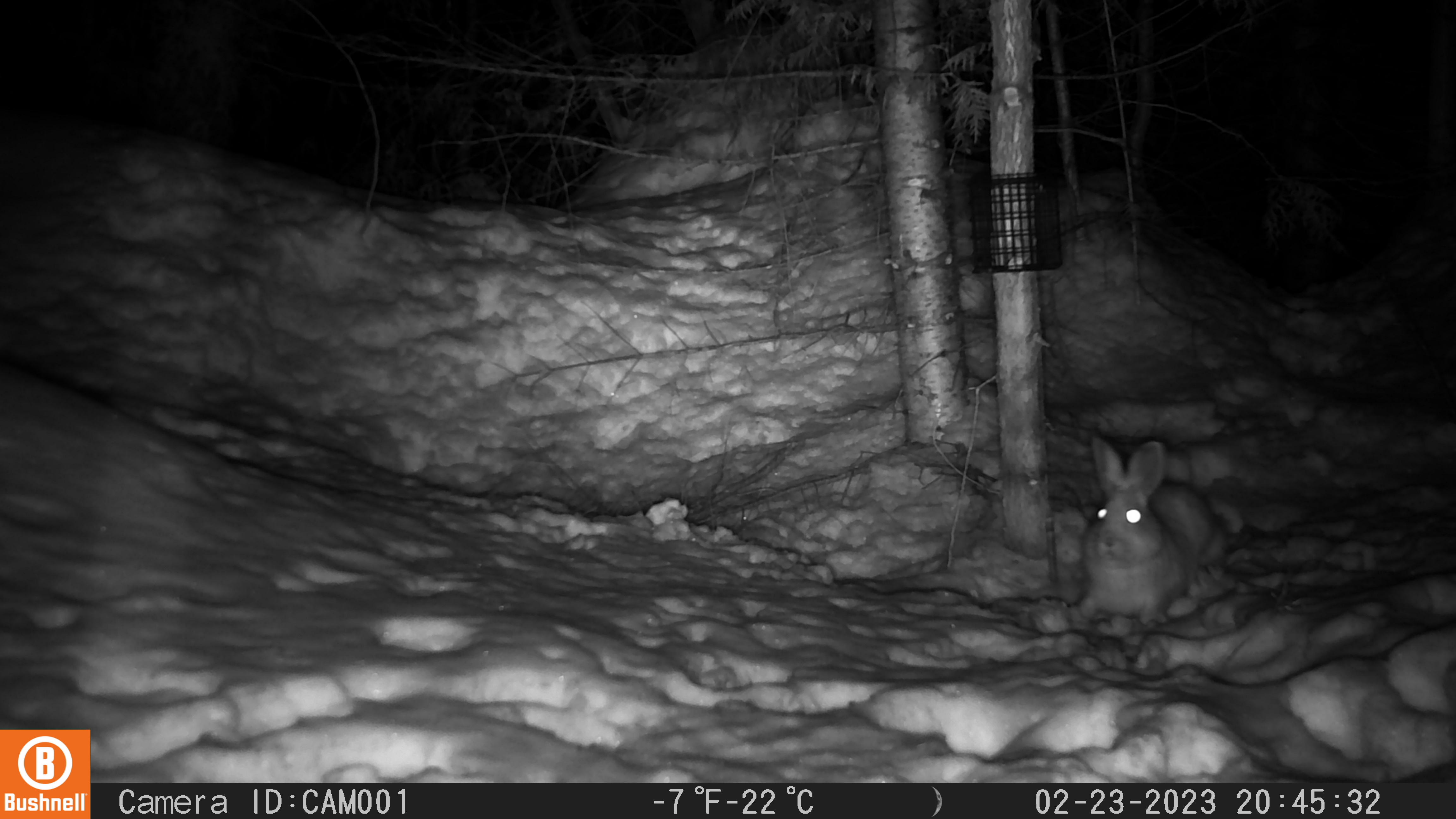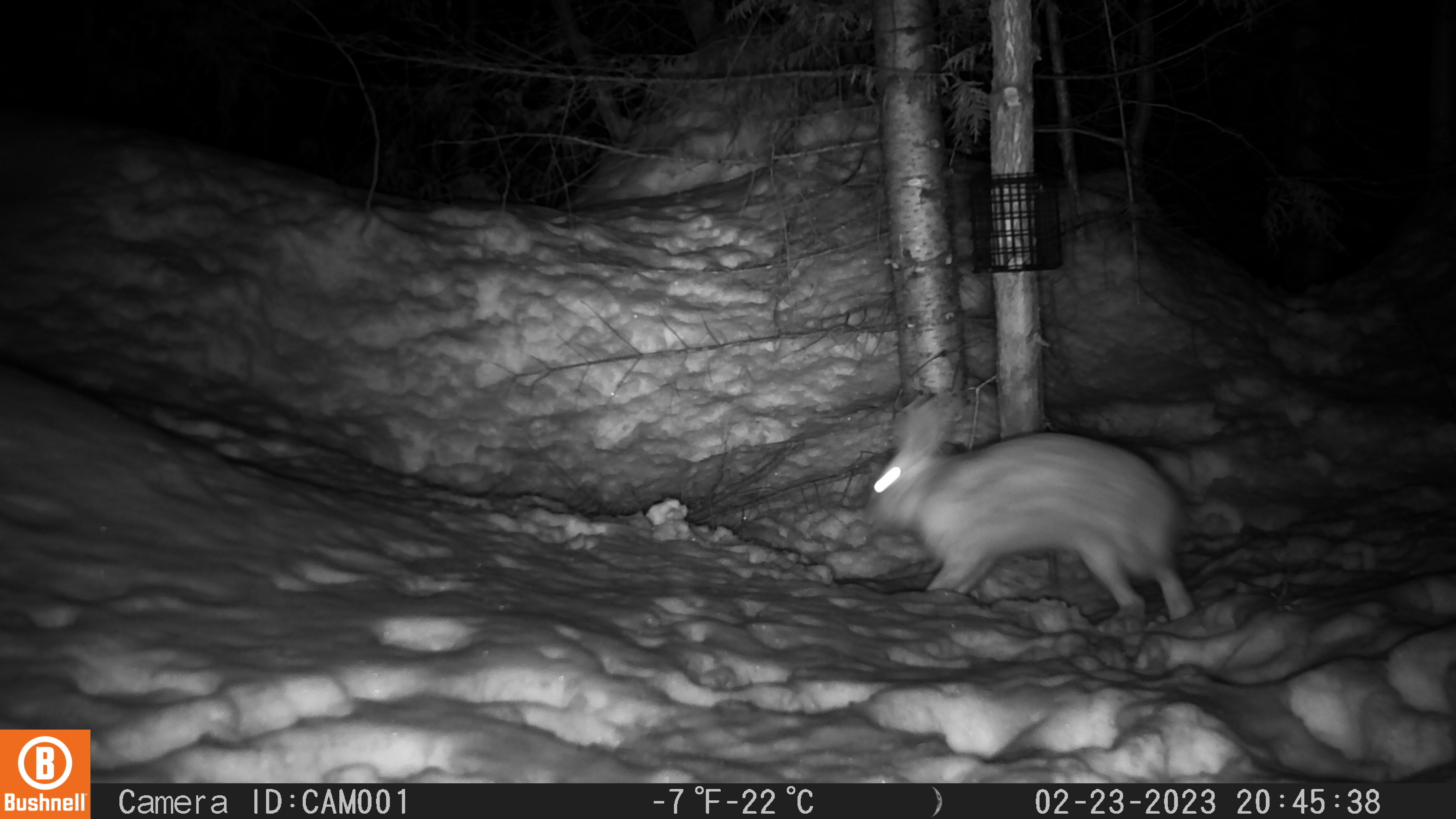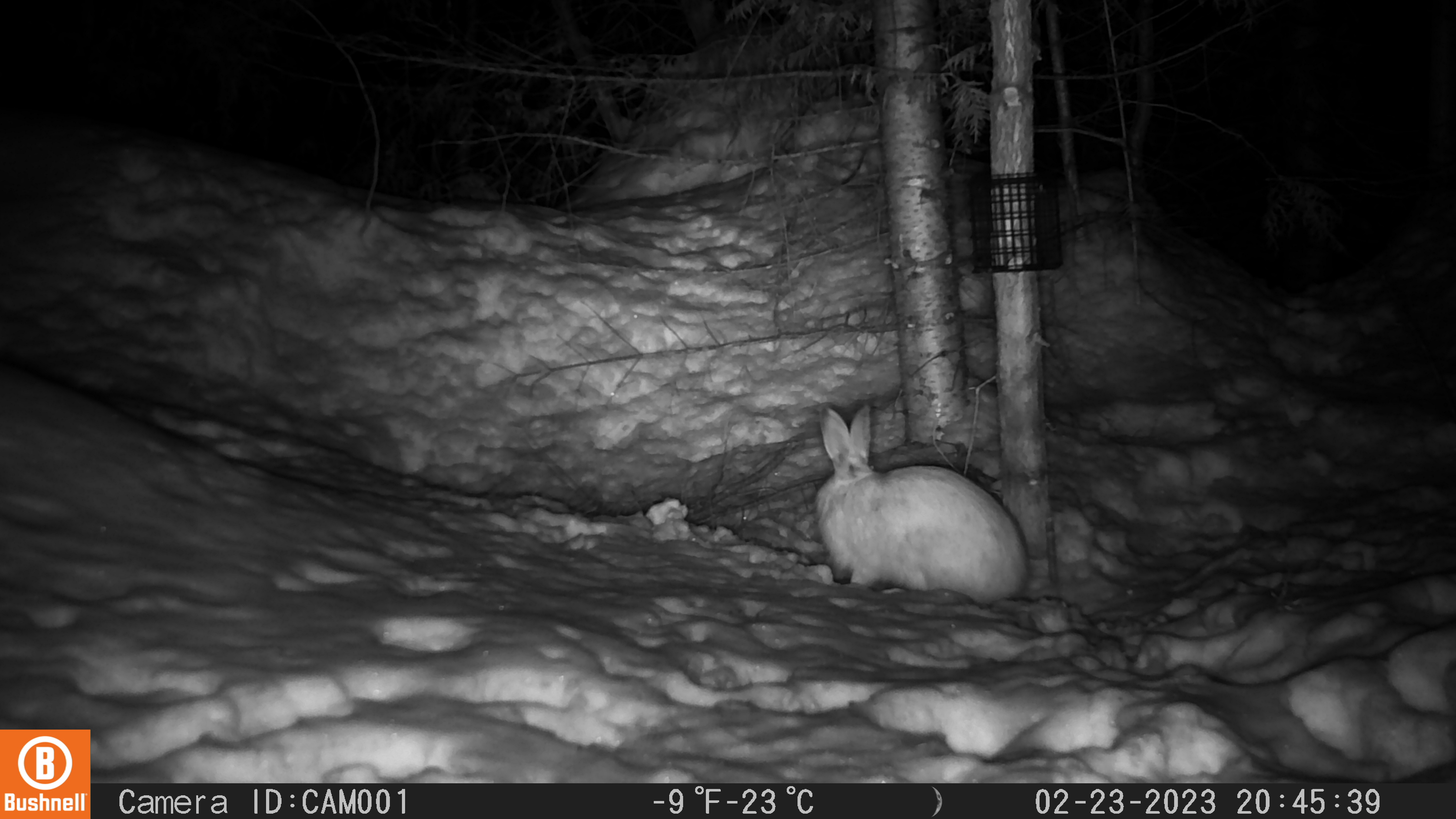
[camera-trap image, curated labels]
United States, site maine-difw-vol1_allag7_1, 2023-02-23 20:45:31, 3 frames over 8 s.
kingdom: Animalia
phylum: Chordata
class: Mammalia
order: Lagomorpha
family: Leporidae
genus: Lepus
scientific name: Lepus americanus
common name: snowshoe hare